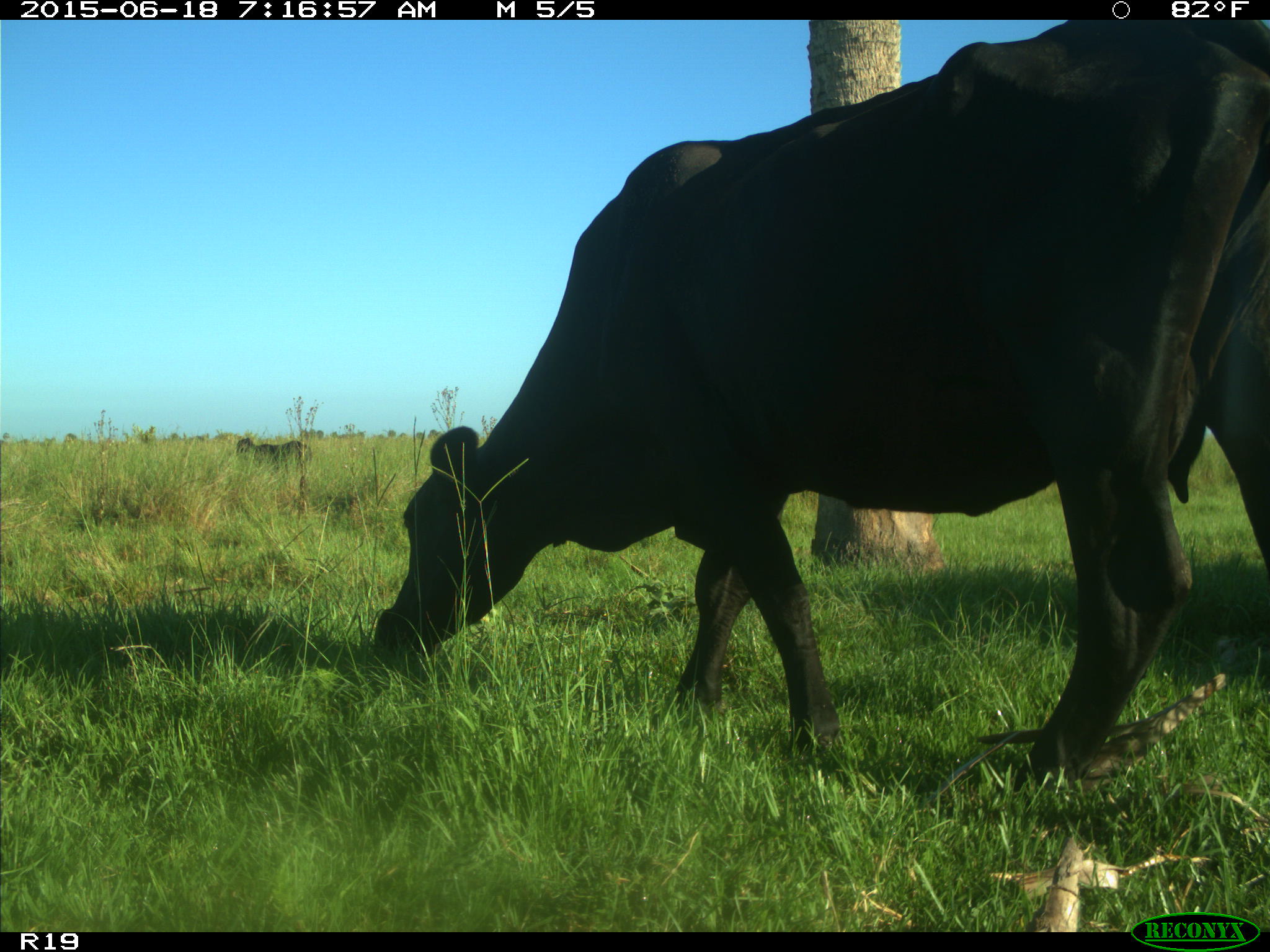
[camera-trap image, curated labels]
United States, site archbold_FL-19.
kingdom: Animalia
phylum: Chordata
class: Mammalia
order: Artiodactyla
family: Bovidae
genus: Bos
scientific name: Bos taurus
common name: domestic cow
Bos taurus (domestic cow).